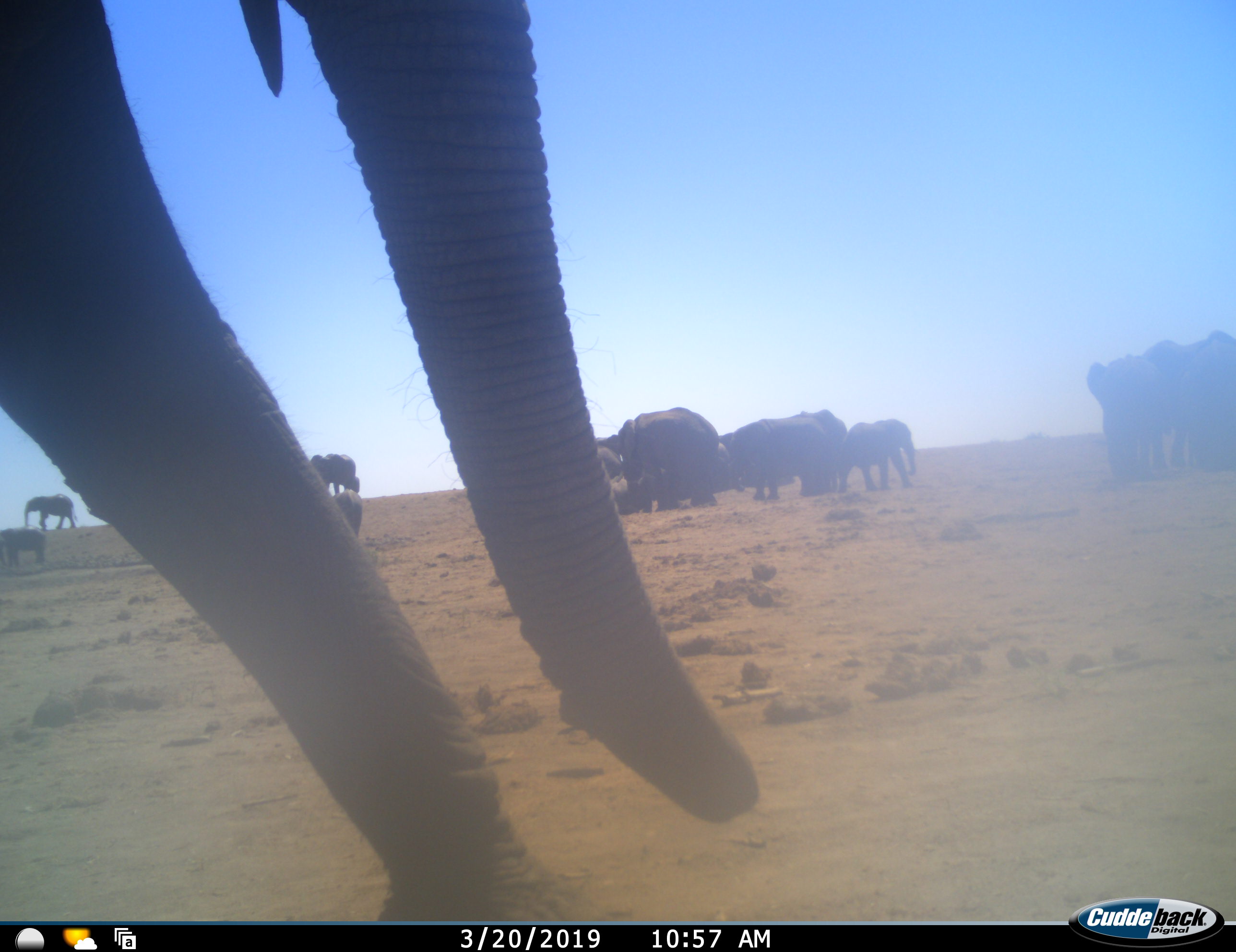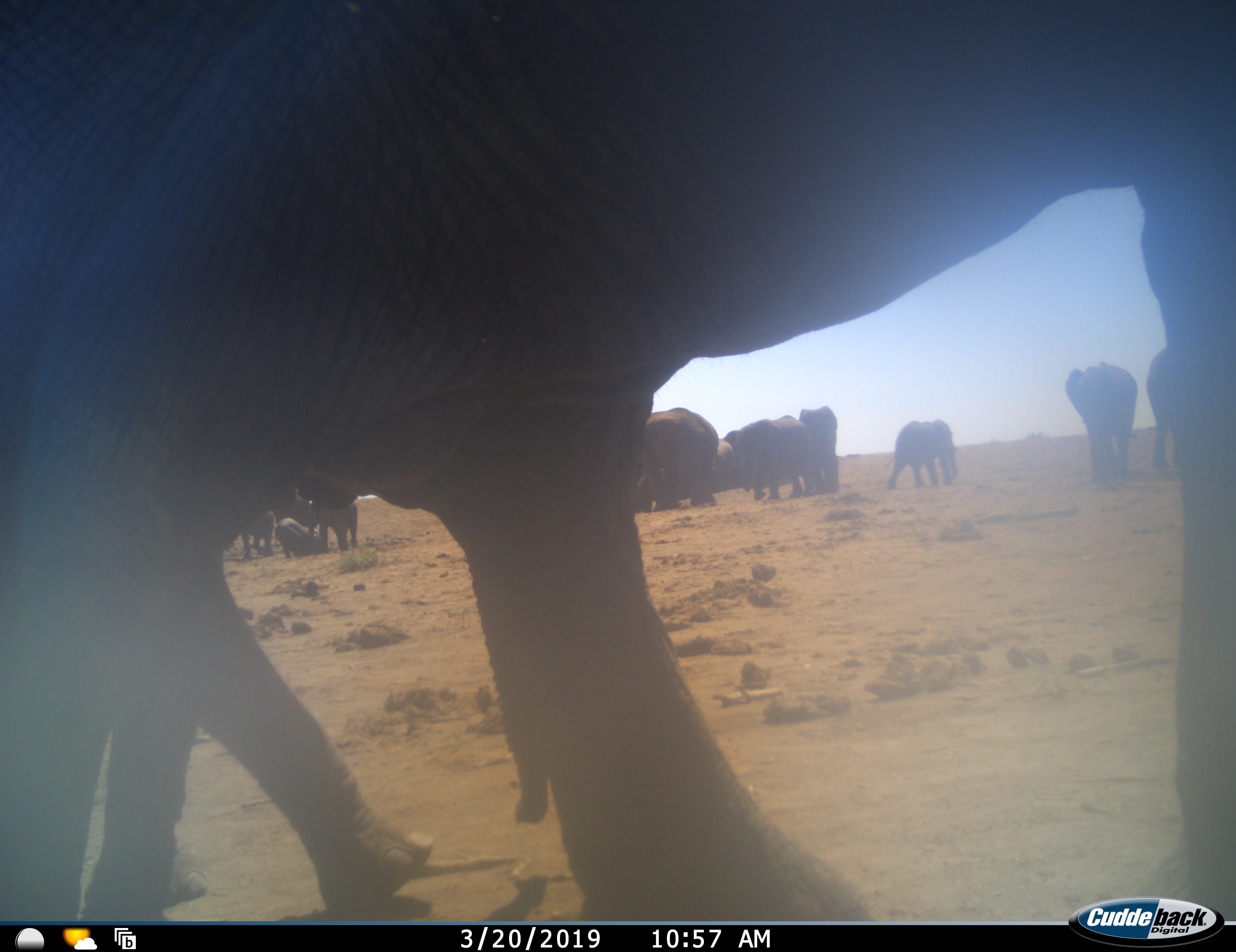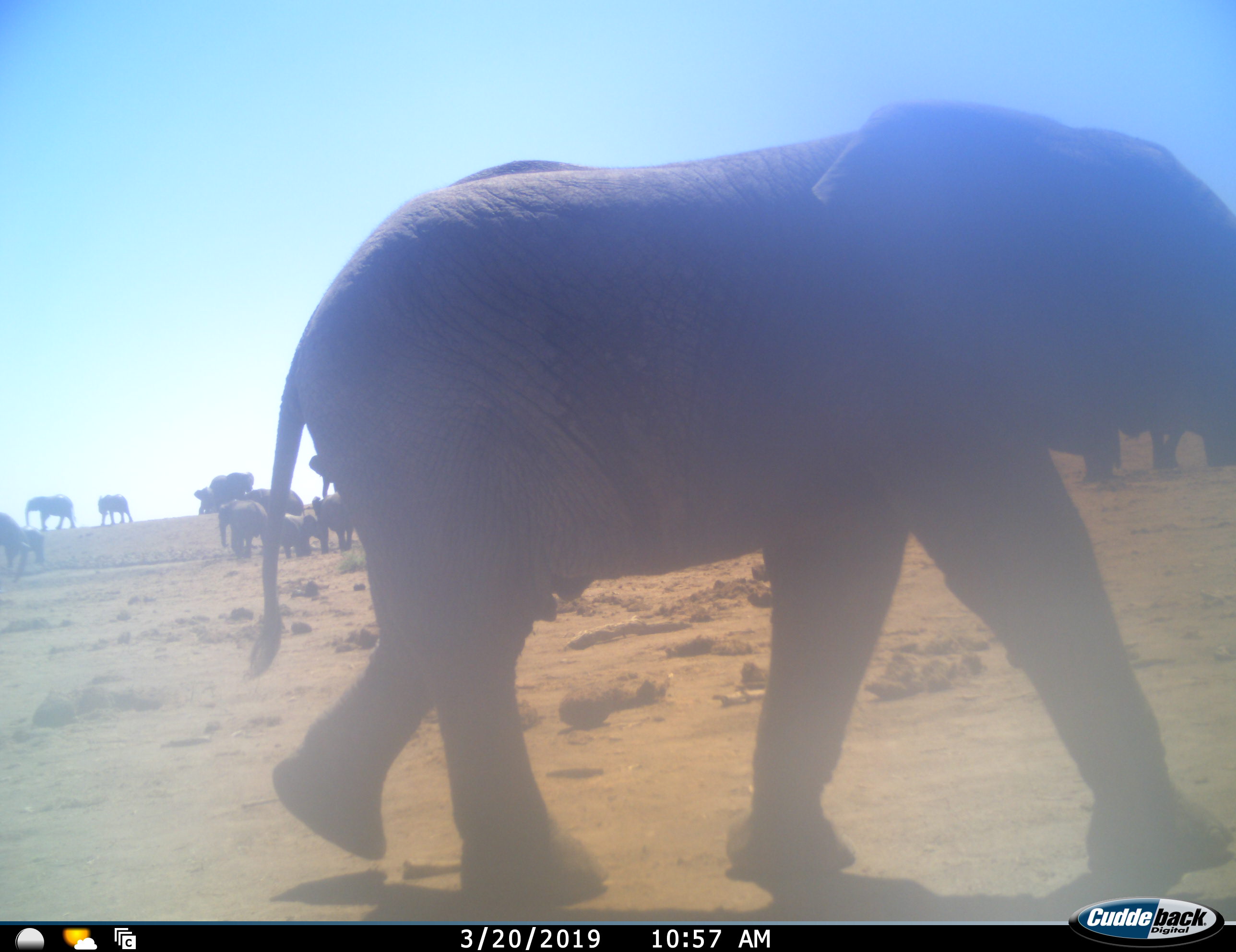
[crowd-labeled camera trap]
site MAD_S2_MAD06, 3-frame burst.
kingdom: Animalia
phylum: Chordata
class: Mammalia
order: Proboscidea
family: Elephantidae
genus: Loxodonta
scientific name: Loxodonta africana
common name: african bush elephant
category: elephant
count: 11-50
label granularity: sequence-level